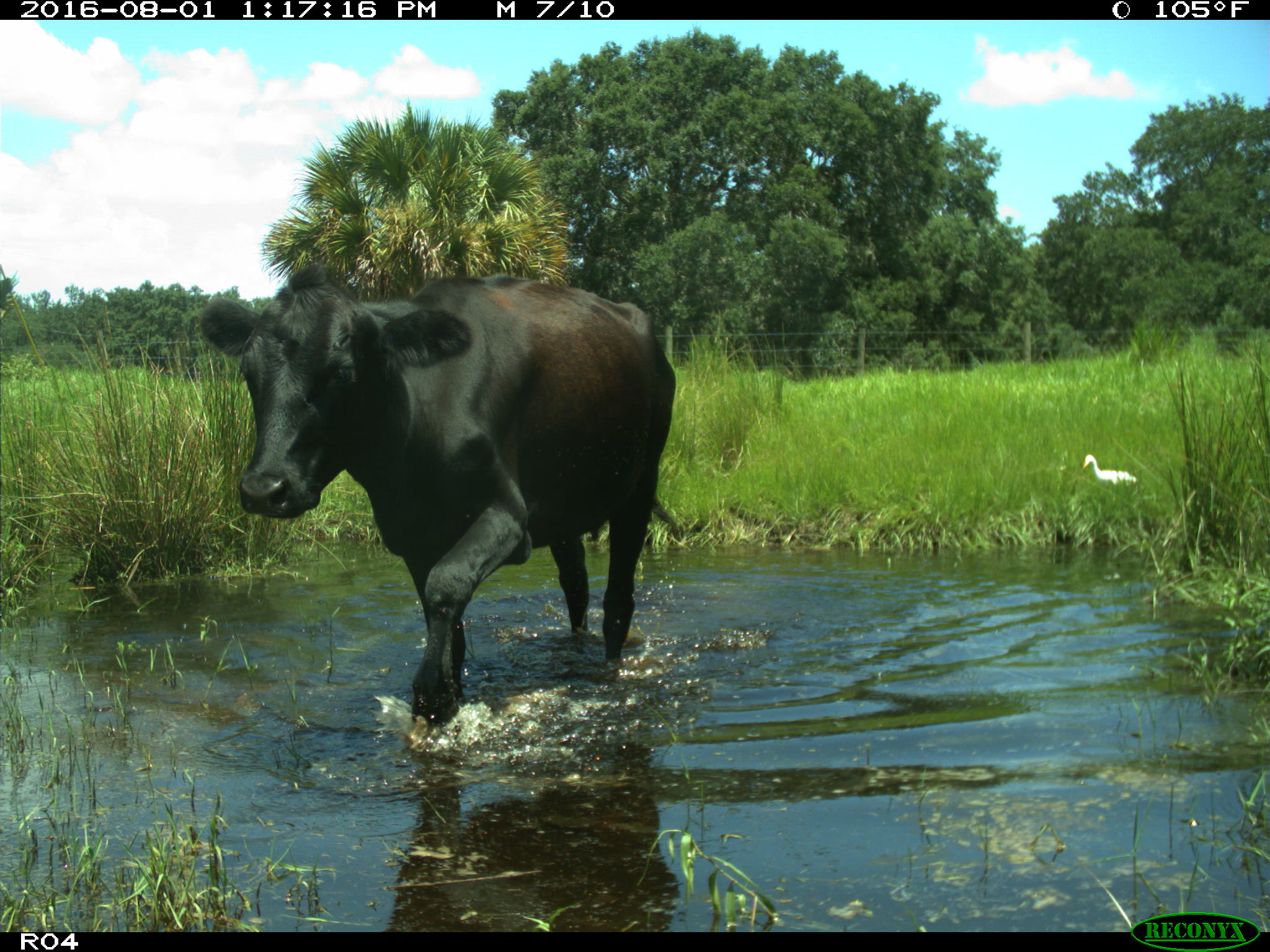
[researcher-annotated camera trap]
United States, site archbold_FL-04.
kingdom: Animalia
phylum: Chordata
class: Mammalia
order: Artiodactyla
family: Bovidae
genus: Bos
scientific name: Bos taurus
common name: domestic cow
Bos taurus (domestic cow).